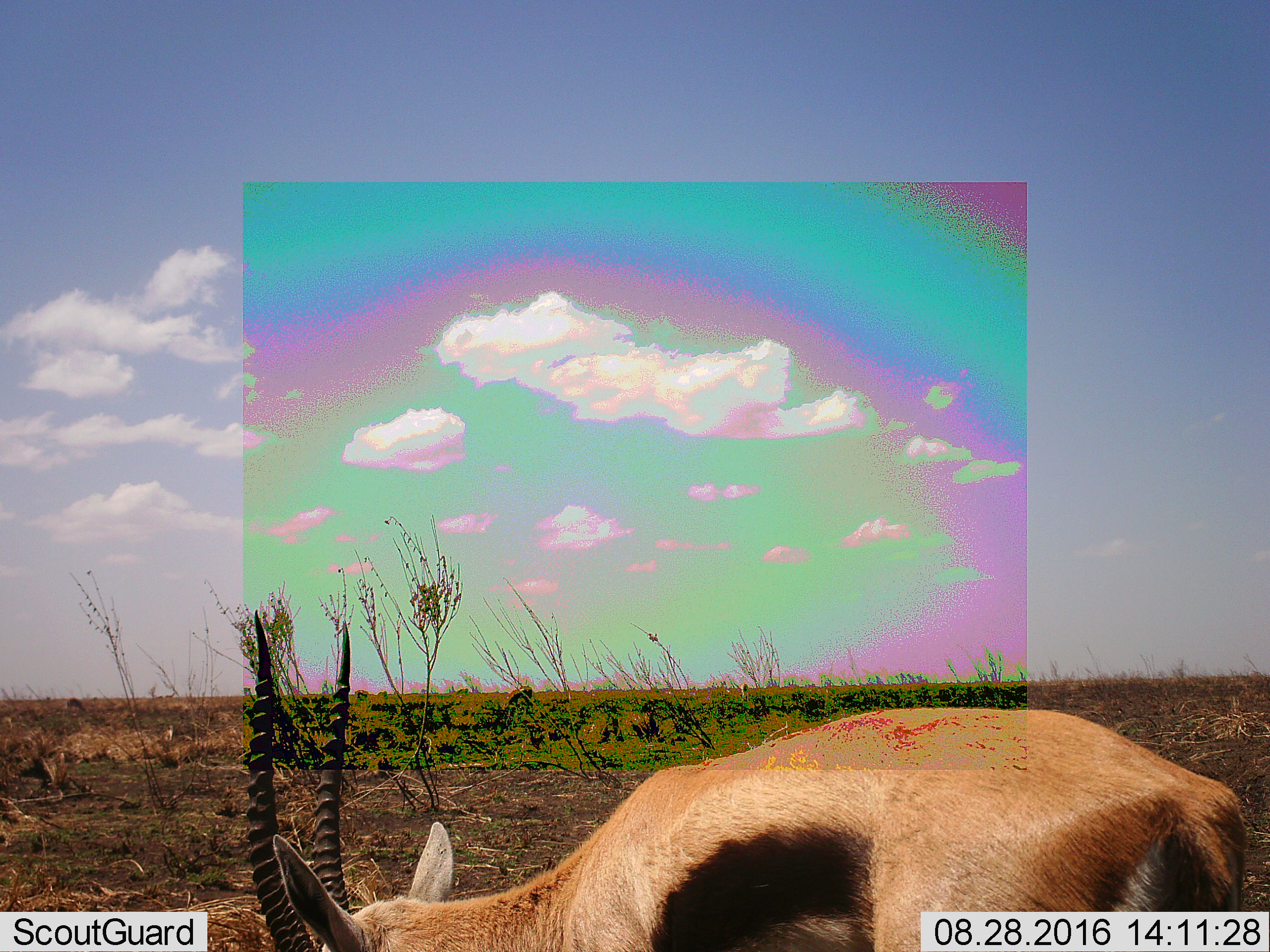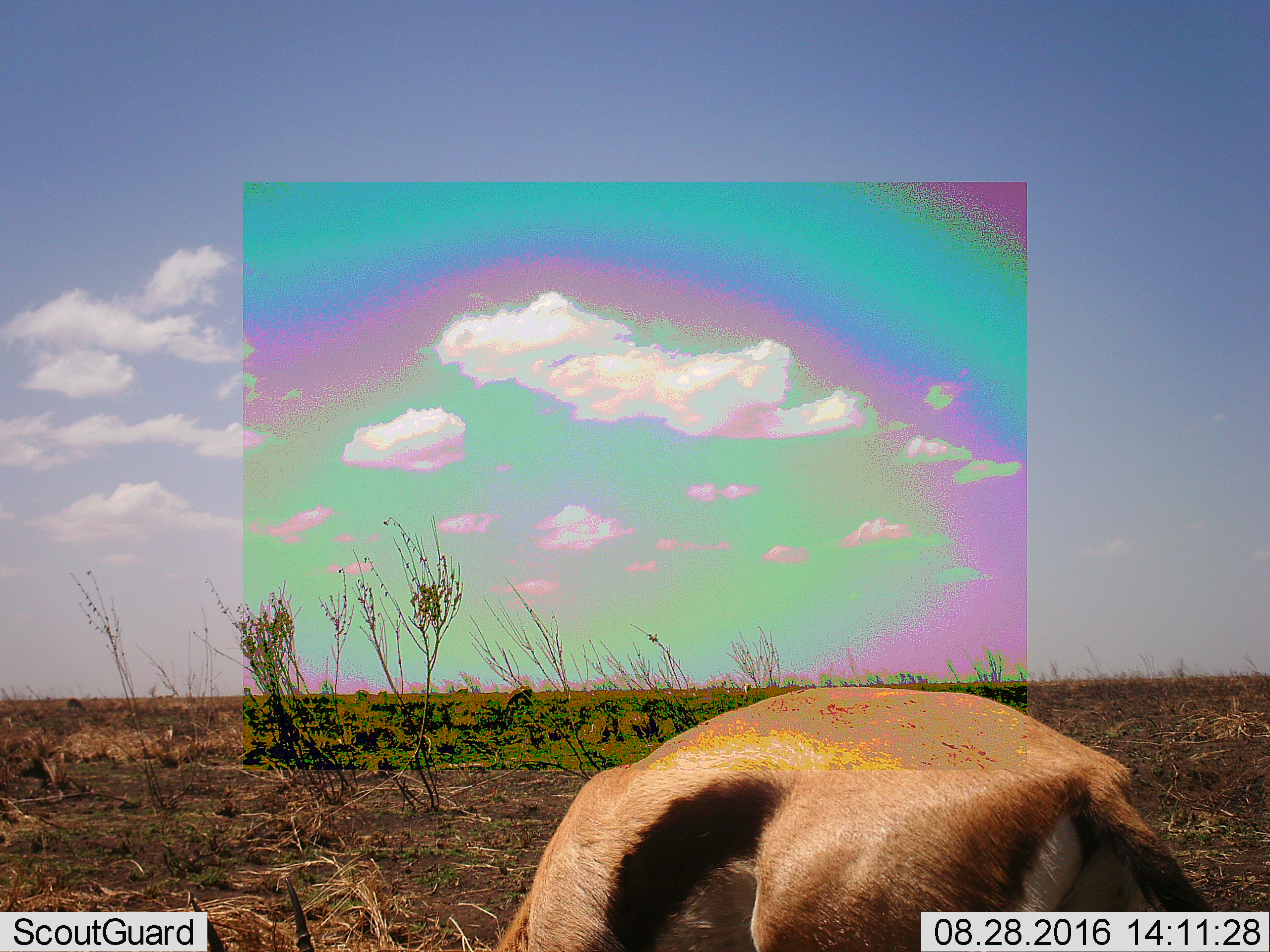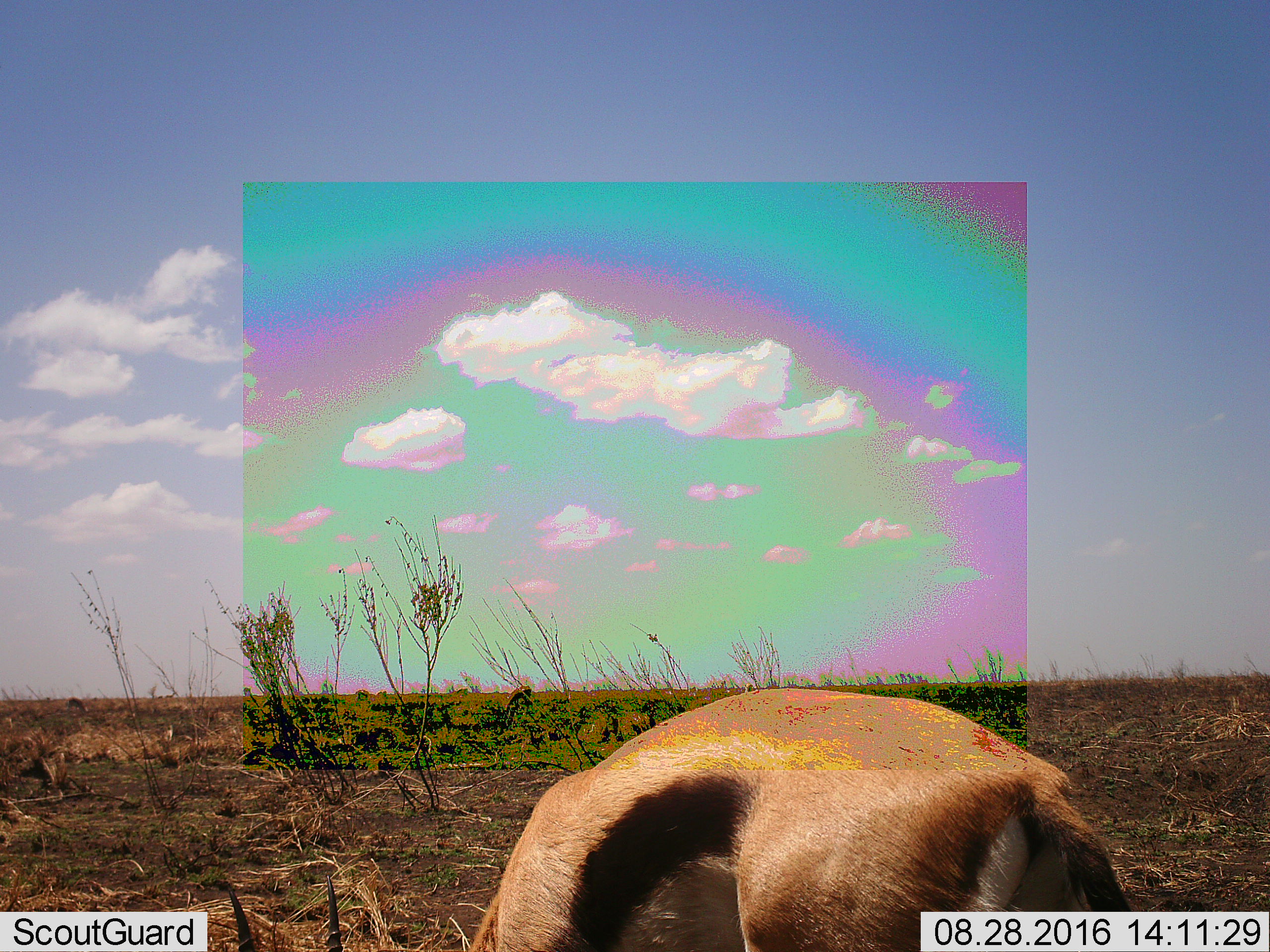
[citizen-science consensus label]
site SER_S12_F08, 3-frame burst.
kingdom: Animalia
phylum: Chordata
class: Mammalia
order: Artiodactyla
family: Bovidae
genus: Eudorcas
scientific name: Eudorcas thomsonii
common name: thomson's gazelle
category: gazellethomsons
Gazellethomsons (thomson's gazelle) (Eudorcas thomsonii), count 1. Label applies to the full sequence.